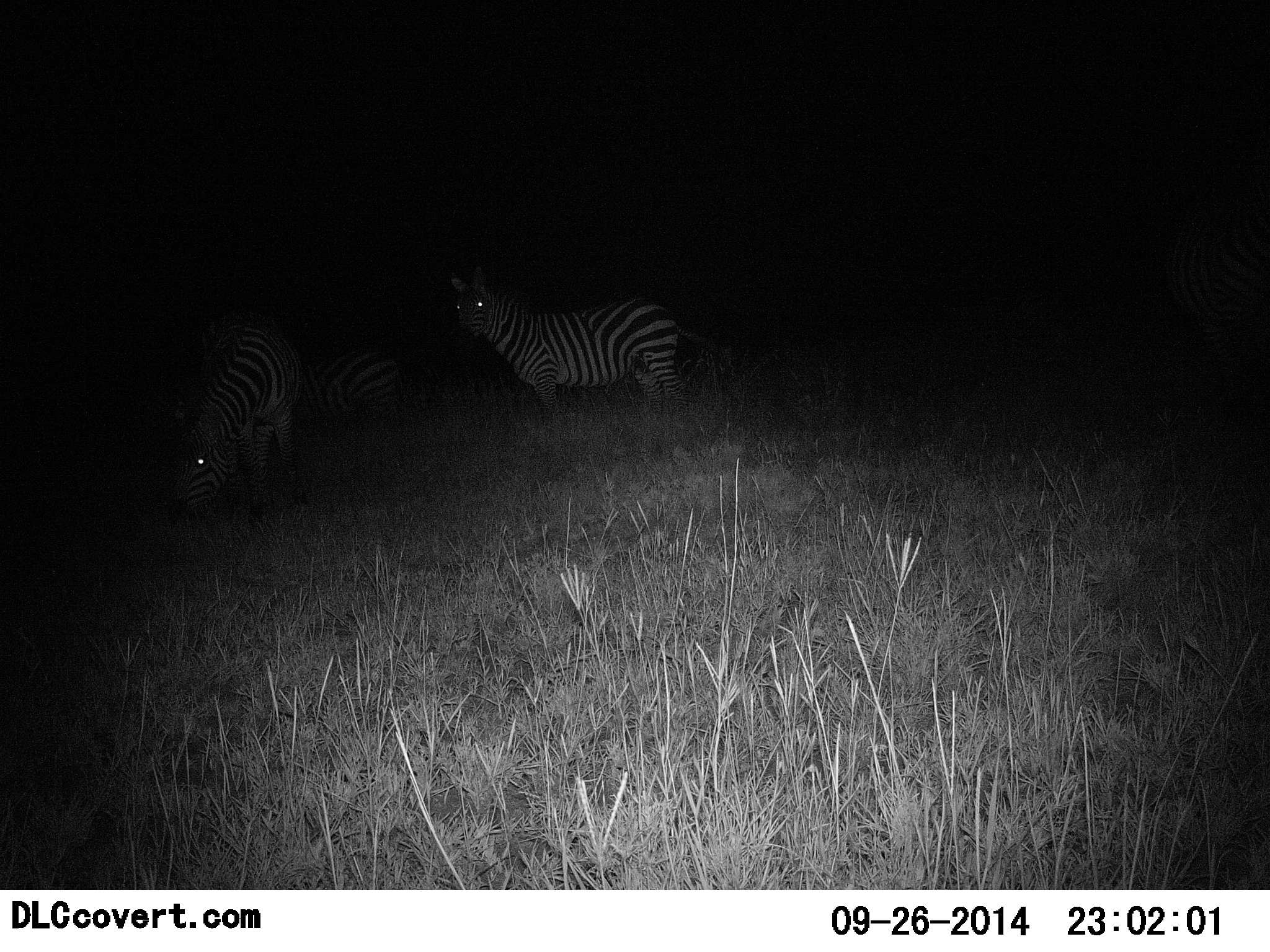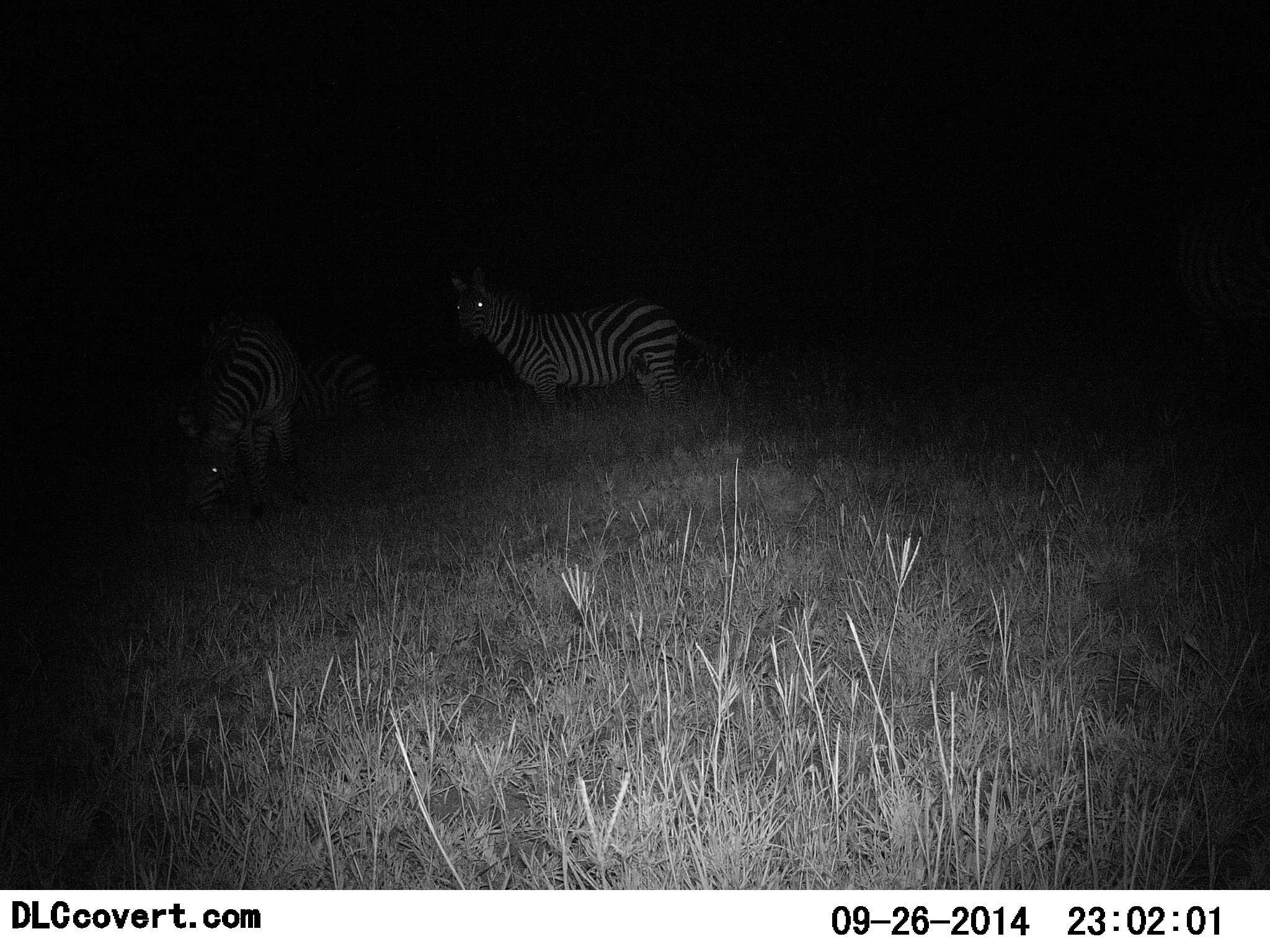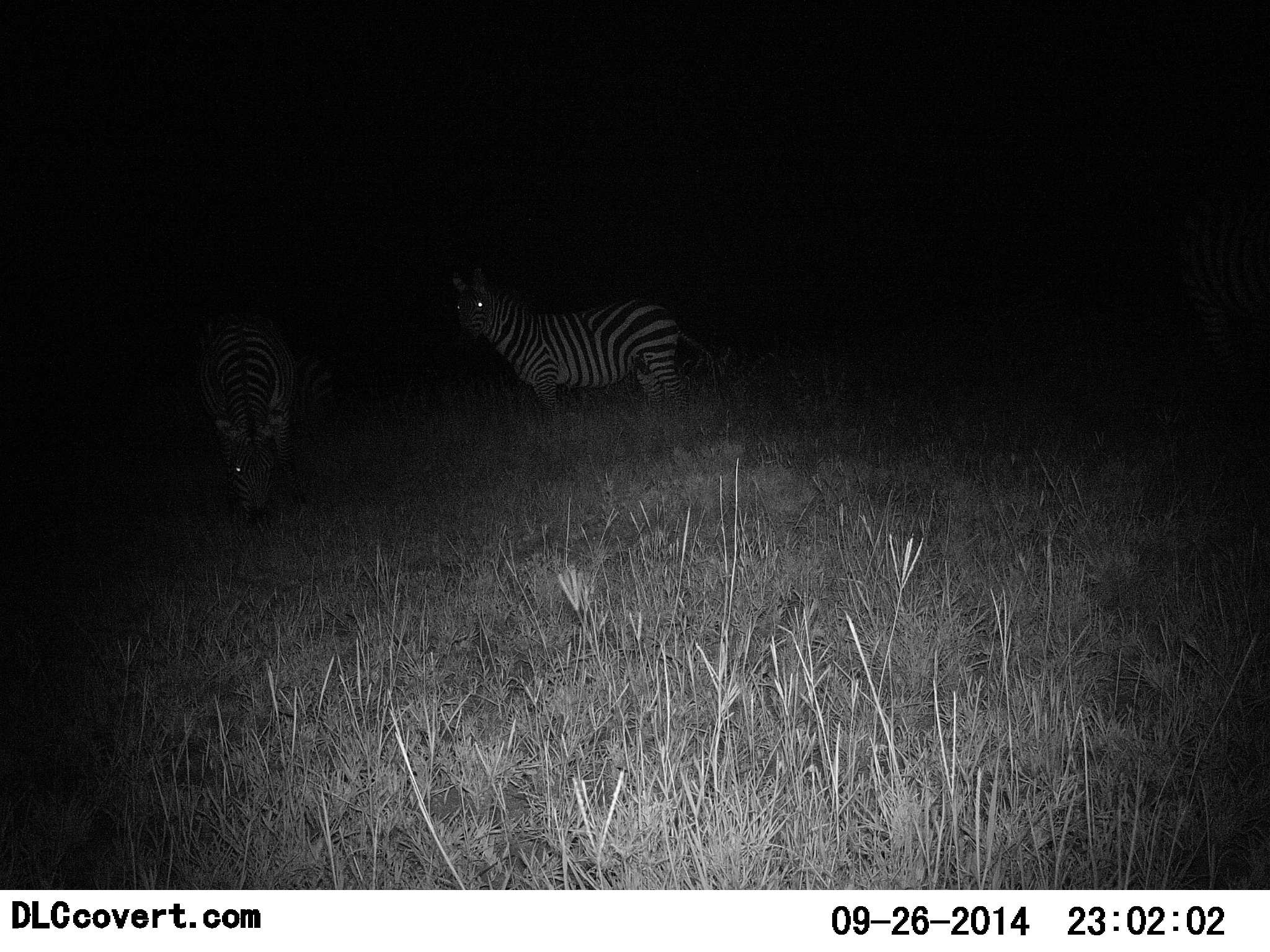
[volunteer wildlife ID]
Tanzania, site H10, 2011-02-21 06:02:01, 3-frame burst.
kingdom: Animalia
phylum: Chordata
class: Mammalia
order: Perissodactyla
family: Equidae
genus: Equus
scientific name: Equus quagga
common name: plains zebra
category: zebra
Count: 3.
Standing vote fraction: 70%.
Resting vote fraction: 0%.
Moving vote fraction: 20%.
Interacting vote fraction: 0%.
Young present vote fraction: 0%.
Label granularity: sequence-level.